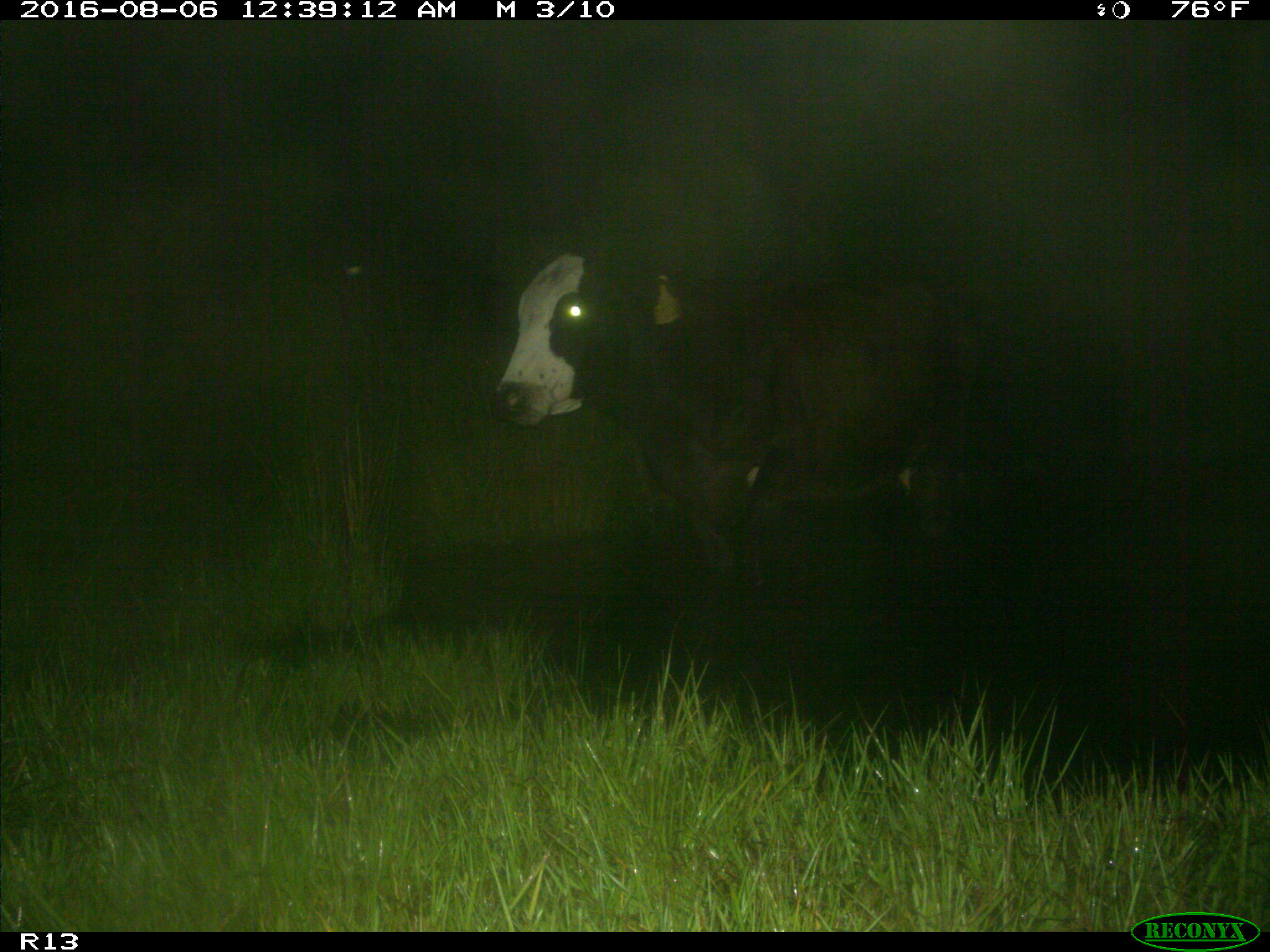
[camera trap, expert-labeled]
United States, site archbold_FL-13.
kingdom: Animalia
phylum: Chordata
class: Mammalia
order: Artiodactyla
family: Bovidae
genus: Bos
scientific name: Bos taurus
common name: domestic cow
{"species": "Bos taurus (domestic cow)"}